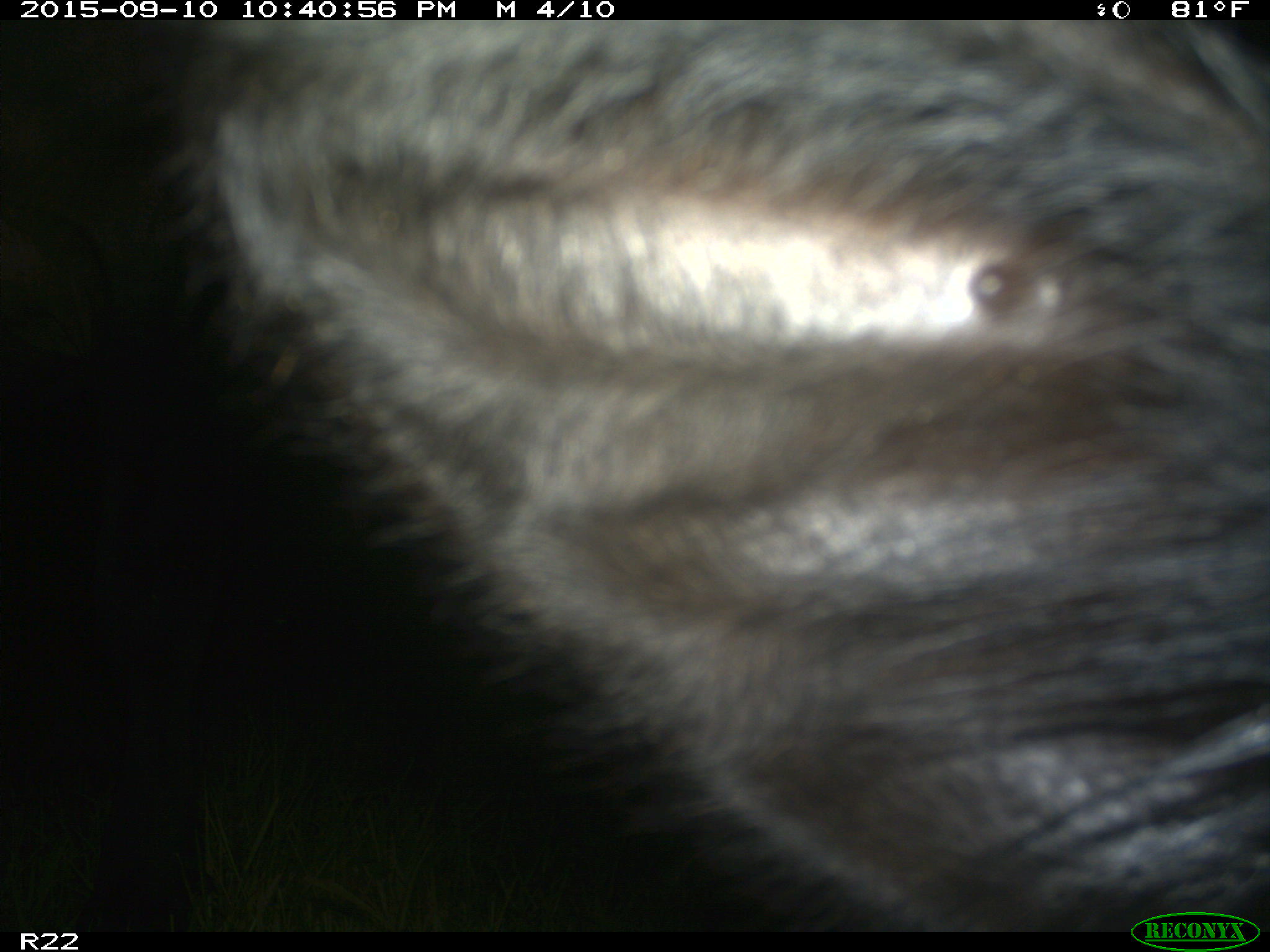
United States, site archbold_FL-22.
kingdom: Animalia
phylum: Chordata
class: Mammalia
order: Artiodactyla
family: Bovidae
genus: Bos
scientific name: Bos taurus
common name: domestic cow